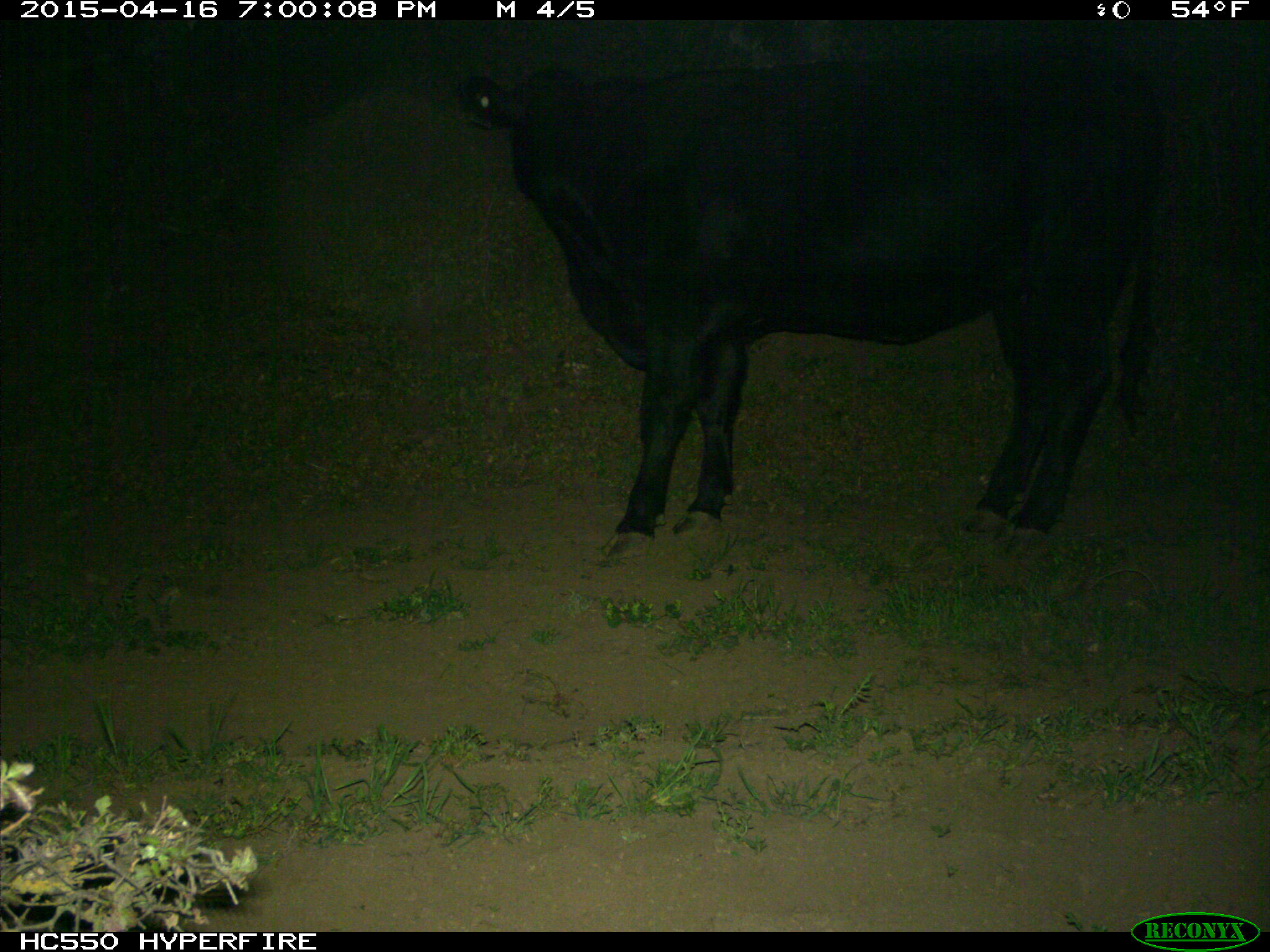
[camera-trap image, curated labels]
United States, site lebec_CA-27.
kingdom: Animalia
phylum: Chordata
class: Mammalia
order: Artiodactyla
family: Bovidae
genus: Bos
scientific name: Bos taurus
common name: domestic cow